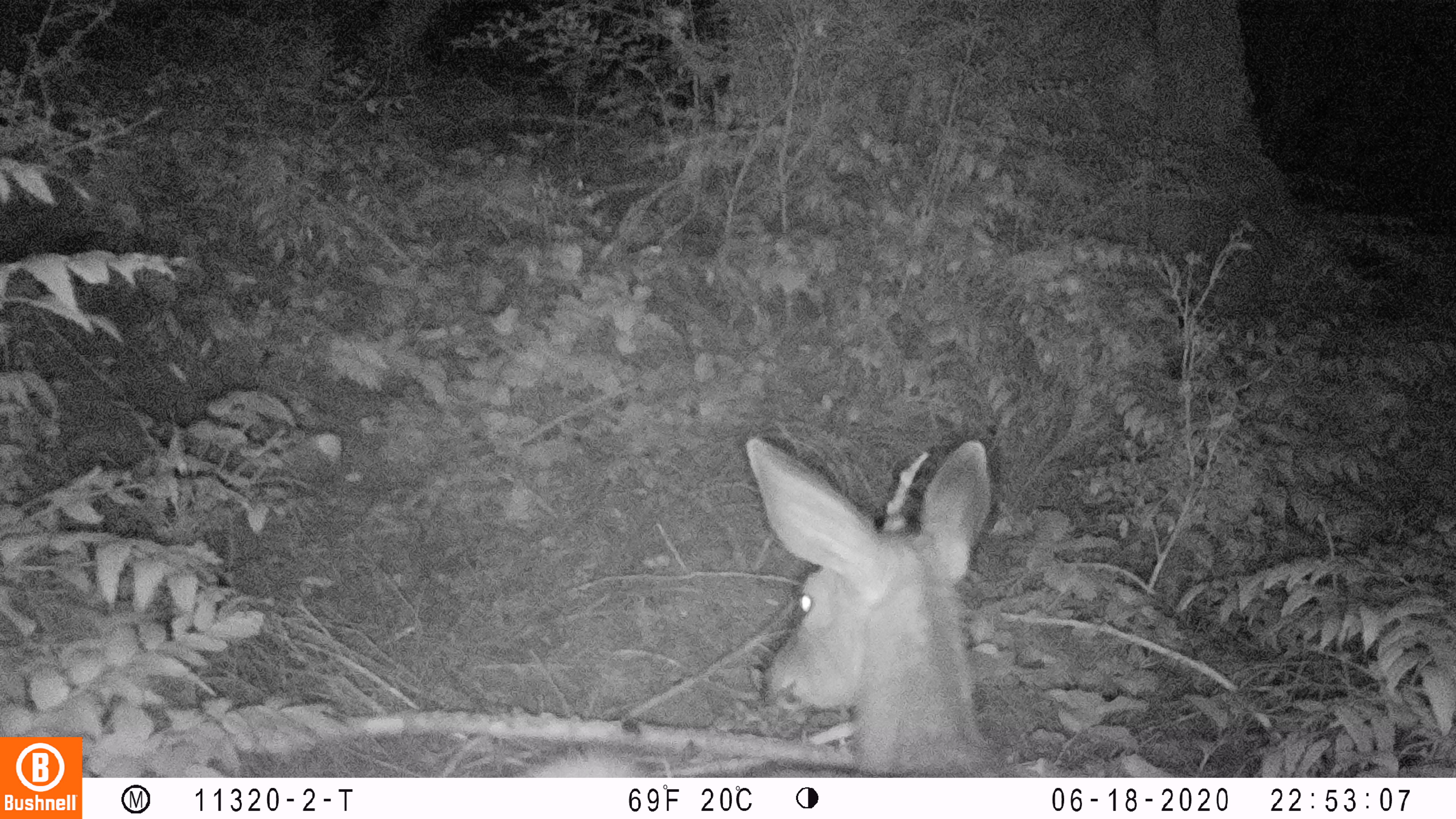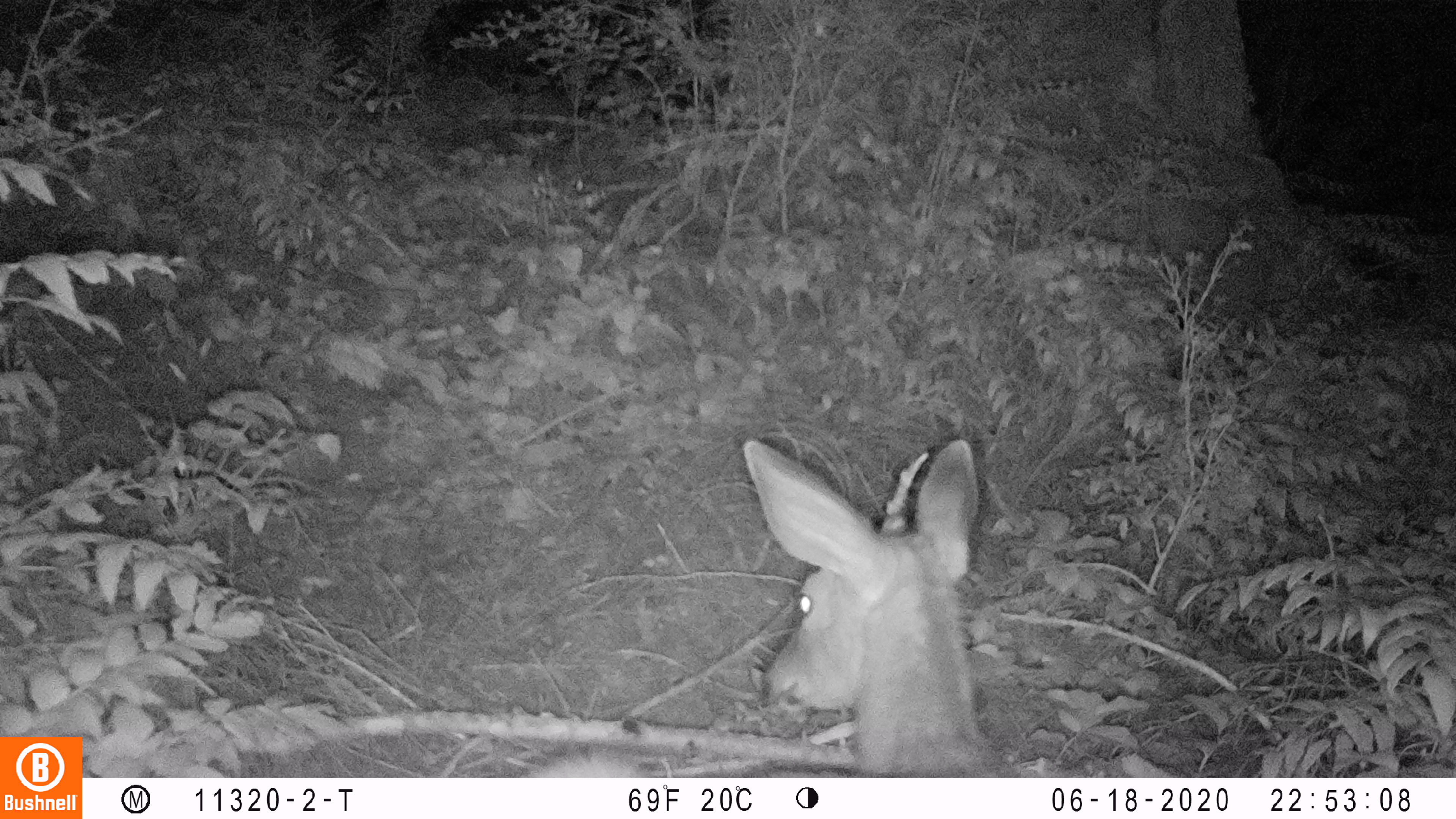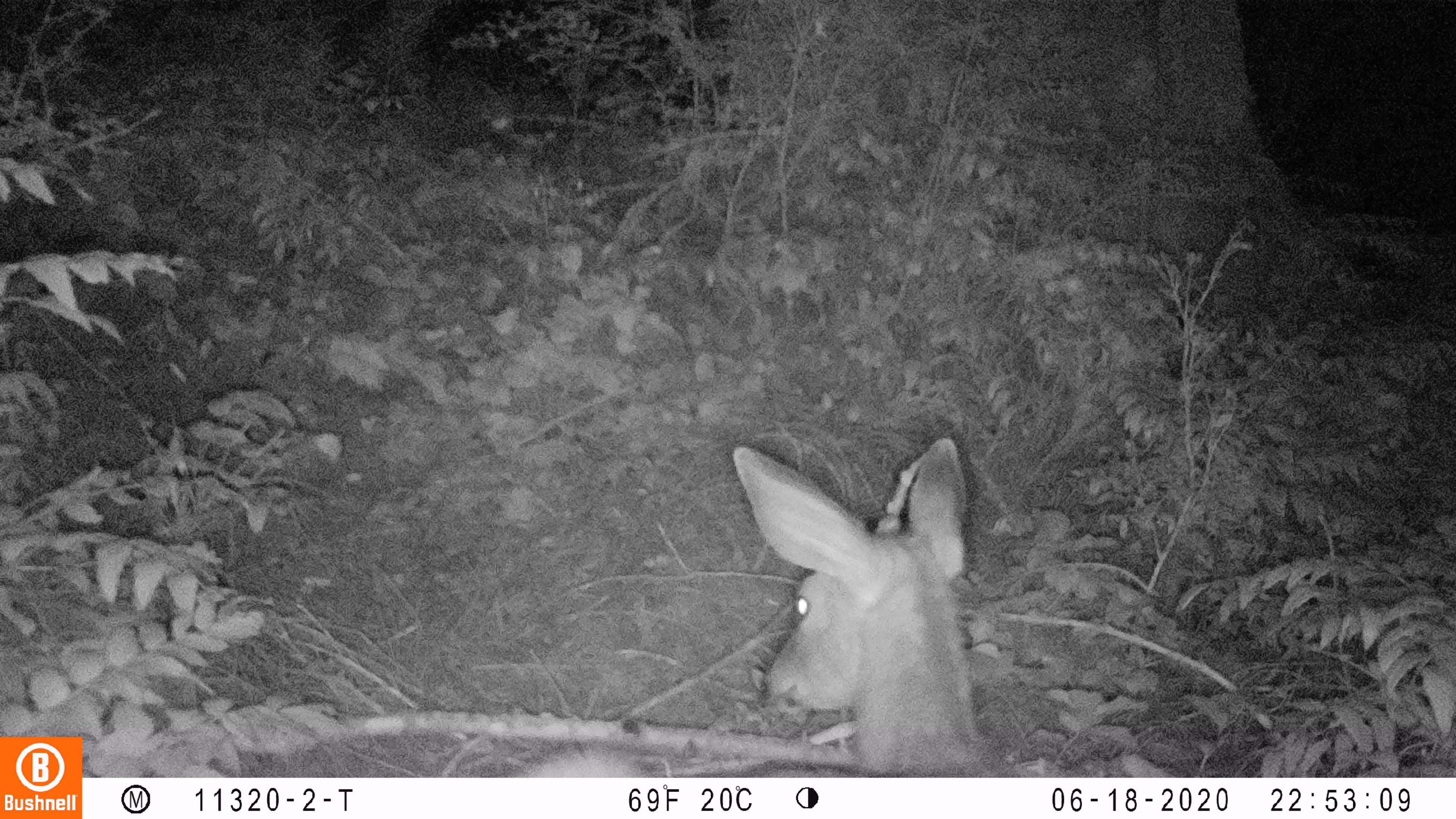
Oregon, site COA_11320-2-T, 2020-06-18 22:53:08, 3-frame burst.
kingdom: Animalia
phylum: Chordata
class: Mammalia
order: Artiodactyla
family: Cervidae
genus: Odocoileus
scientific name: Odocoileus hemionus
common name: black-tailed deer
Black-tailed deer (Odocoileus hemionus).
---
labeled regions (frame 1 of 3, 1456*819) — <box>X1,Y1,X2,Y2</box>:
black-tailed deer: <box>524,414,998,774</box>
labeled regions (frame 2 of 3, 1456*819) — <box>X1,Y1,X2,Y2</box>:
black-tailed deer: <box>535,425,1017,770</box>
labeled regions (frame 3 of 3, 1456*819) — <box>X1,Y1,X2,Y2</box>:
black-tailed deer: <box>531,429,1011,774</box>